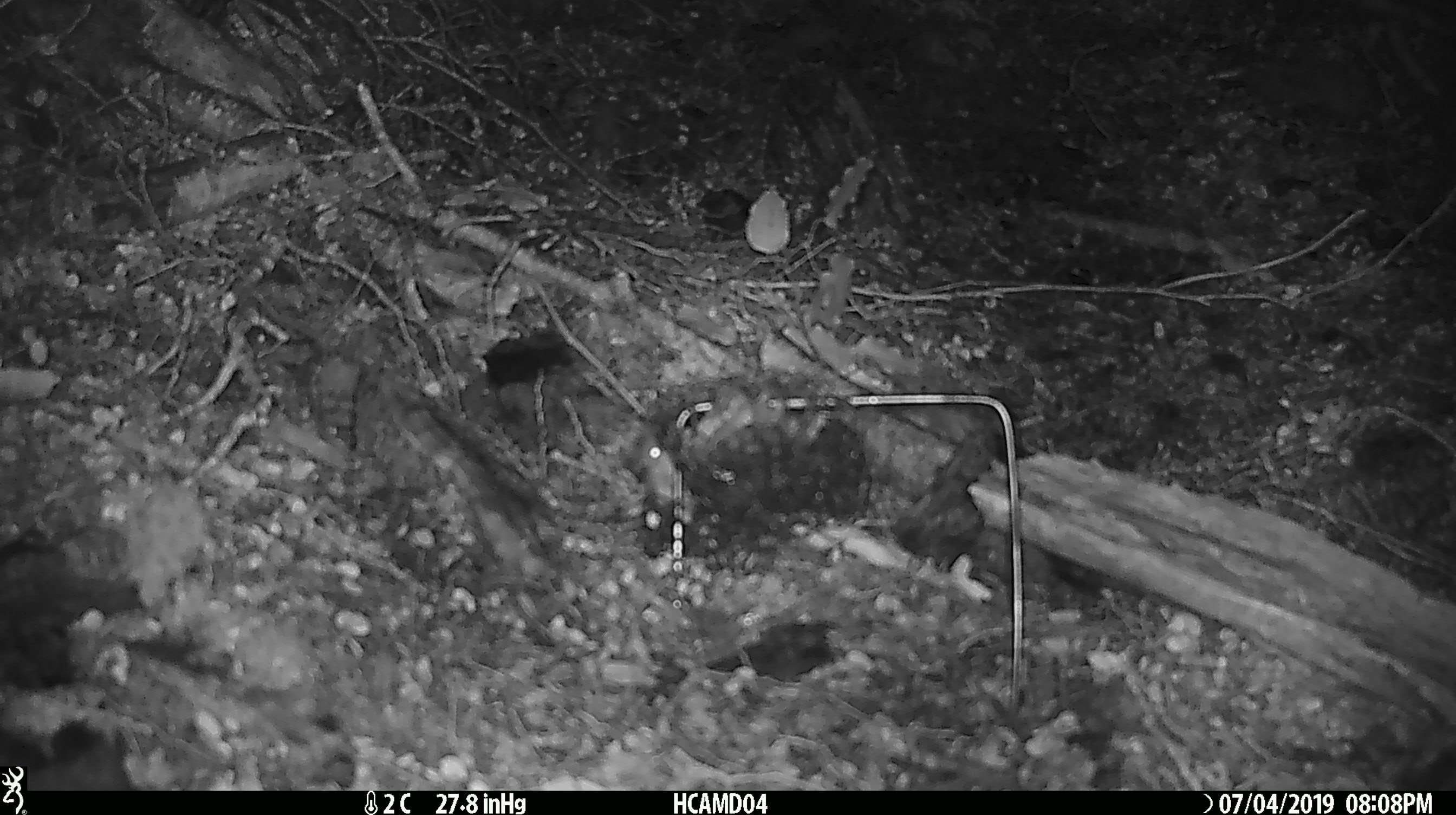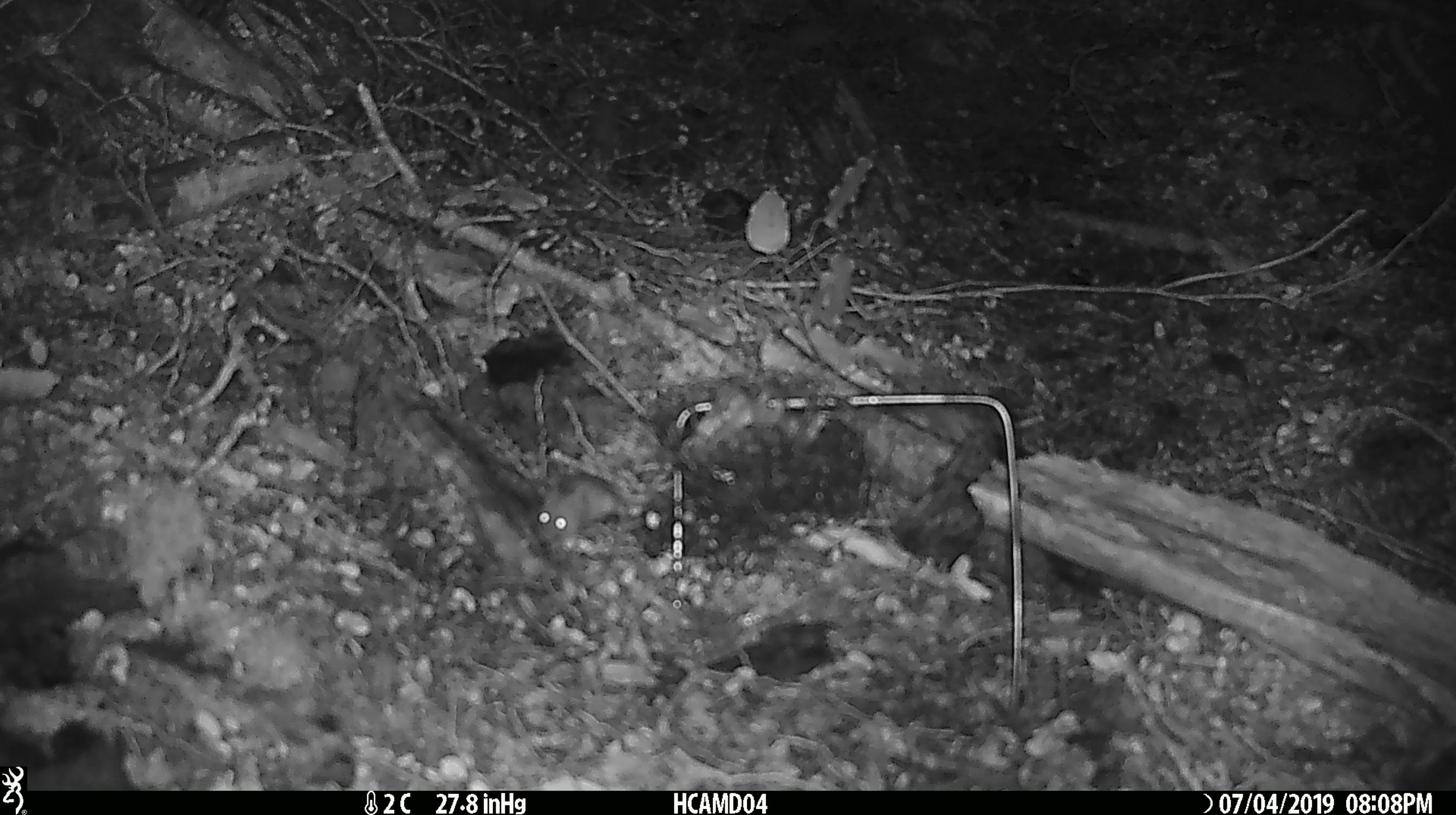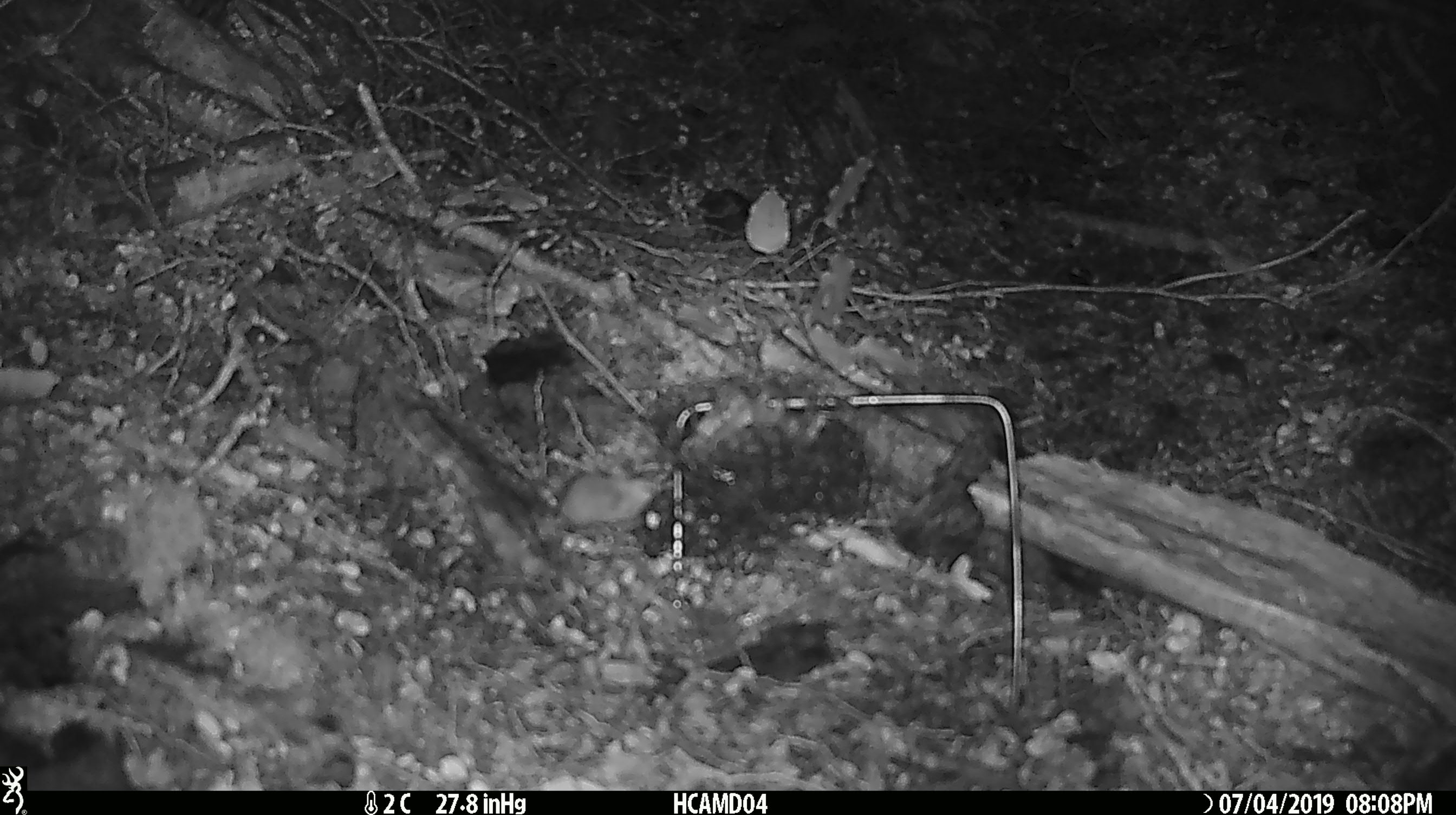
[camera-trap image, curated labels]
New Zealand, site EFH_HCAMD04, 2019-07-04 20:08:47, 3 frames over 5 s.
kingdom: Animalia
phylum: Chordata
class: Mammalia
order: Rodentia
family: Muridae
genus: Mus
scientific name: Mus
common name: mouse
Mouse (Mus).